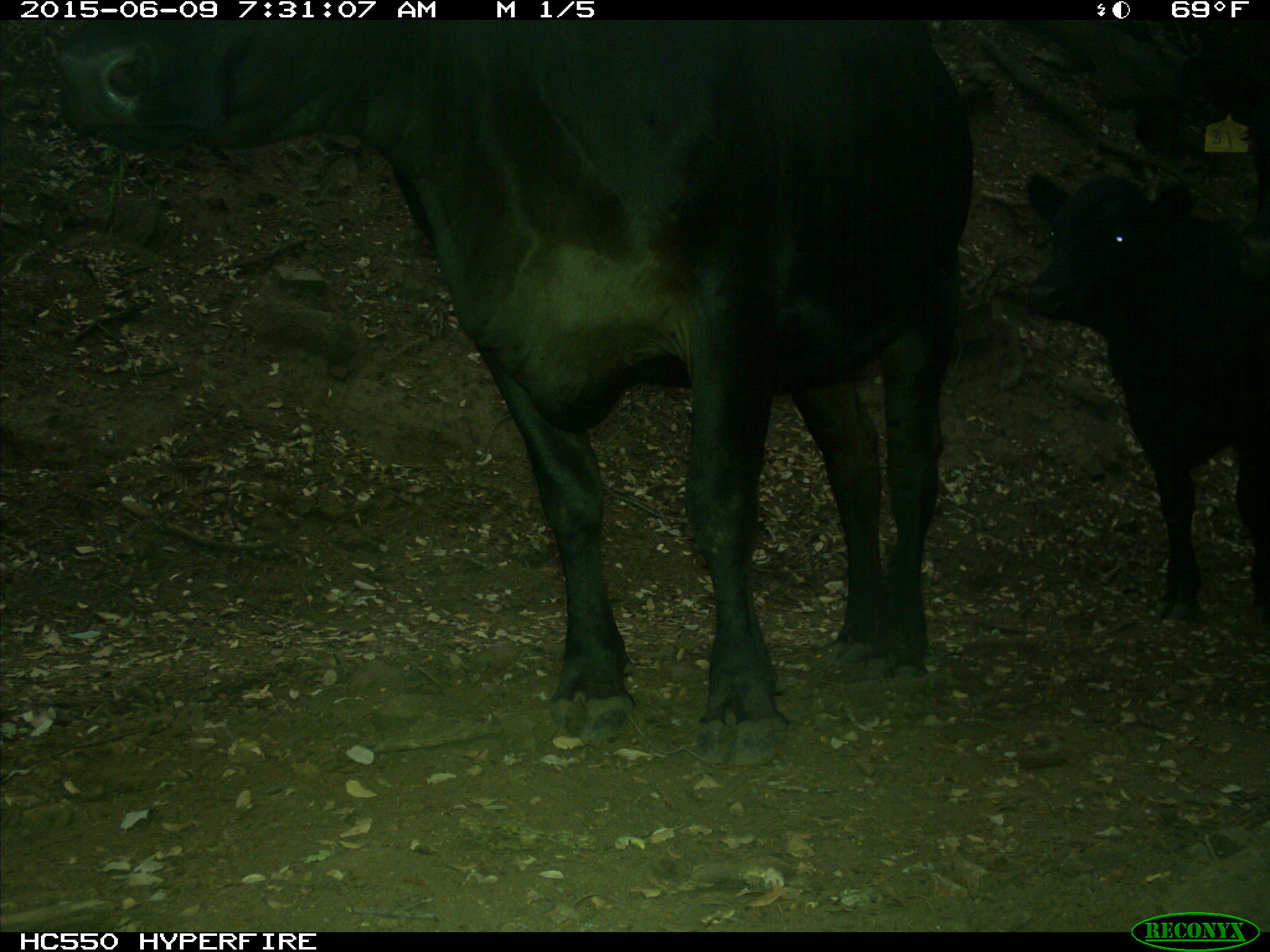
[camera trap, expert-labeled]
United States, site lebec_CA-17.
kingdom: Animalia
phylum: Chordata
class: Mammalia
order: Artiodactyla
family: Bovidae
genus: Bos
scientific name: Bos taurus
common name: domestic cow